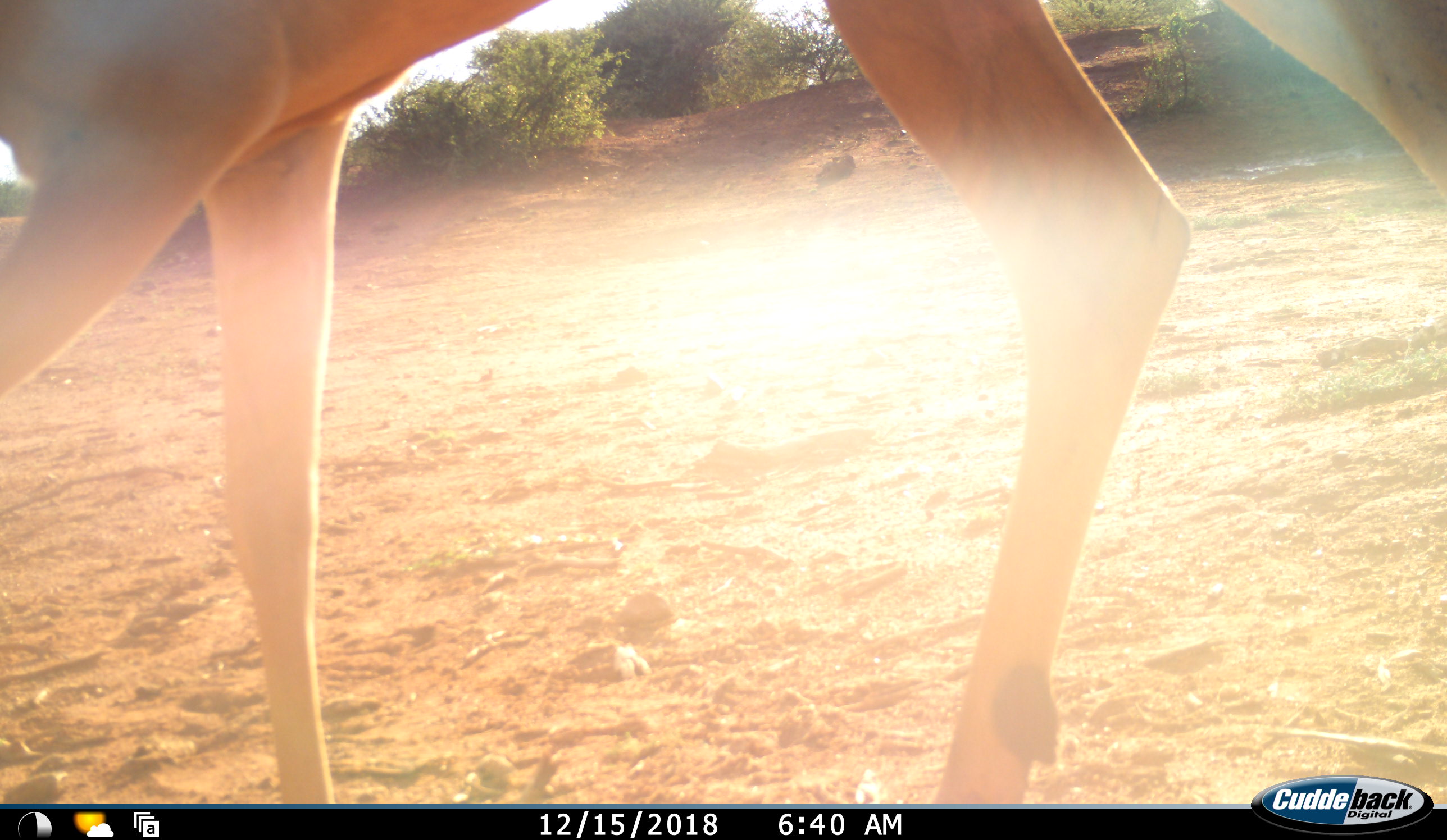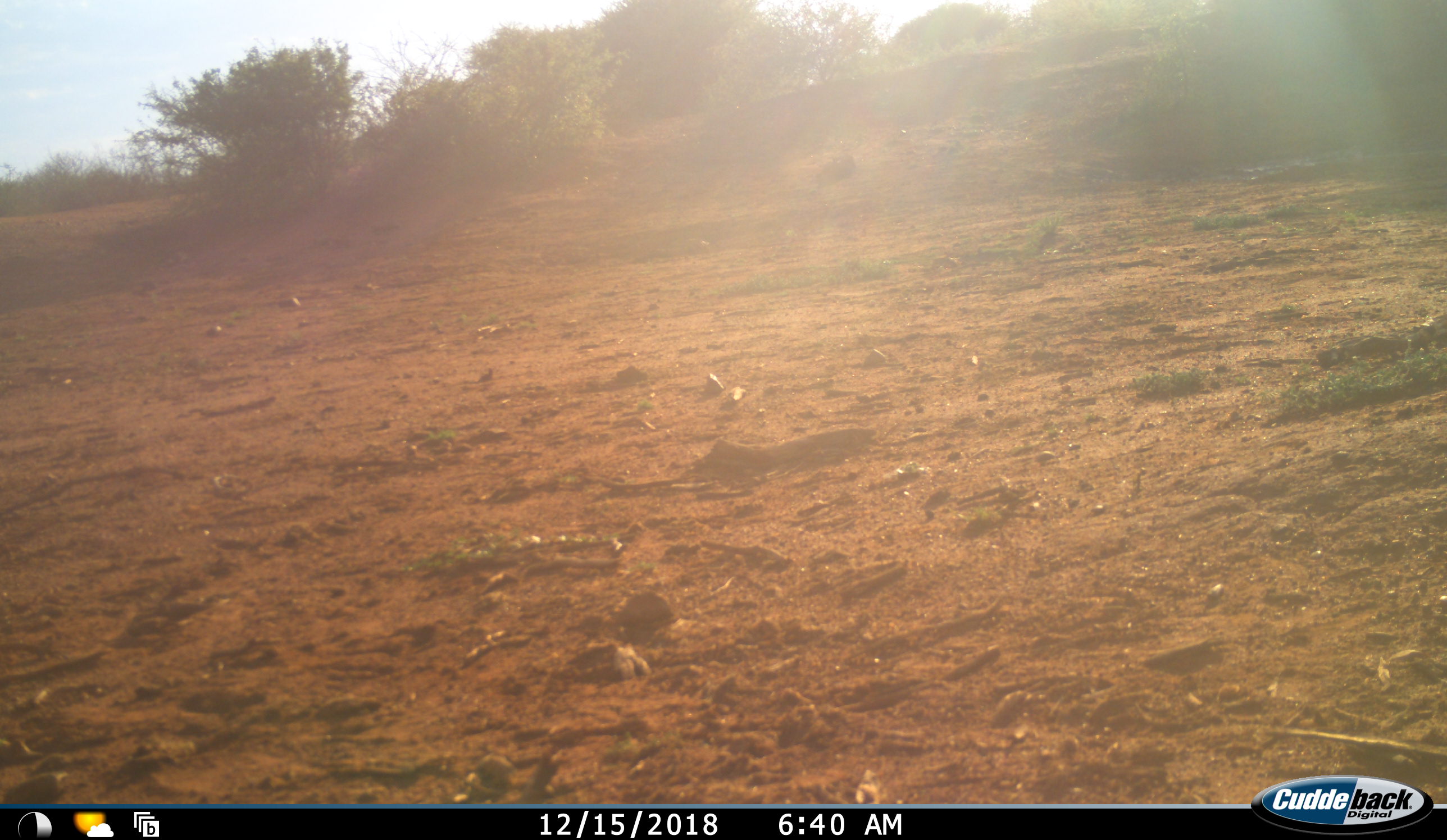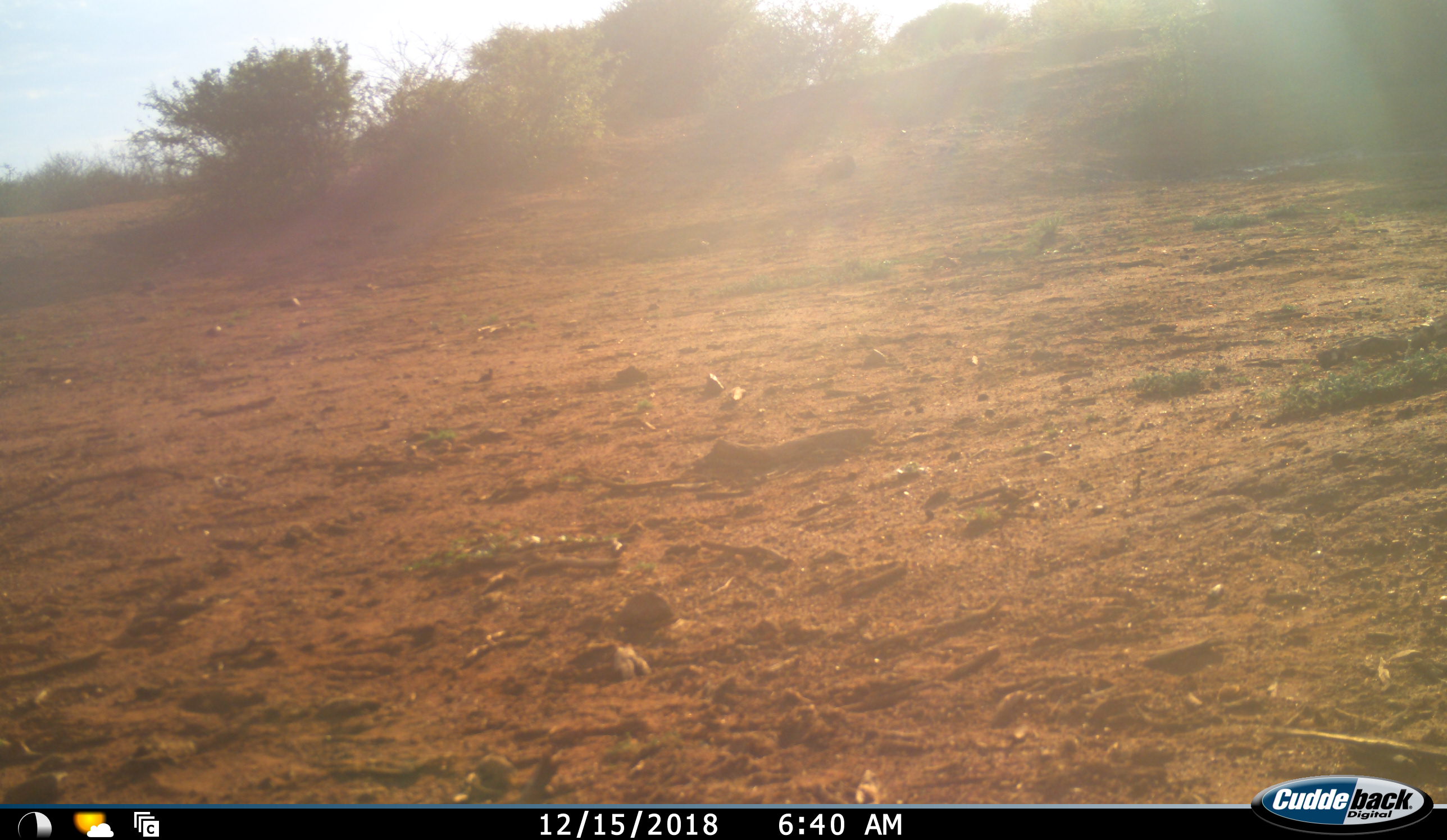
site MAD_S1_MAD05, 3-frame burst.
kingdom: Animalia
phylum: Chordata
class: Mammalia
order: Artiodactyla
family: Bovidae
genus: Aepyceros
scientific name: Aepyceros melampus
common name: impala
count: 1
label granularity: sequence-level